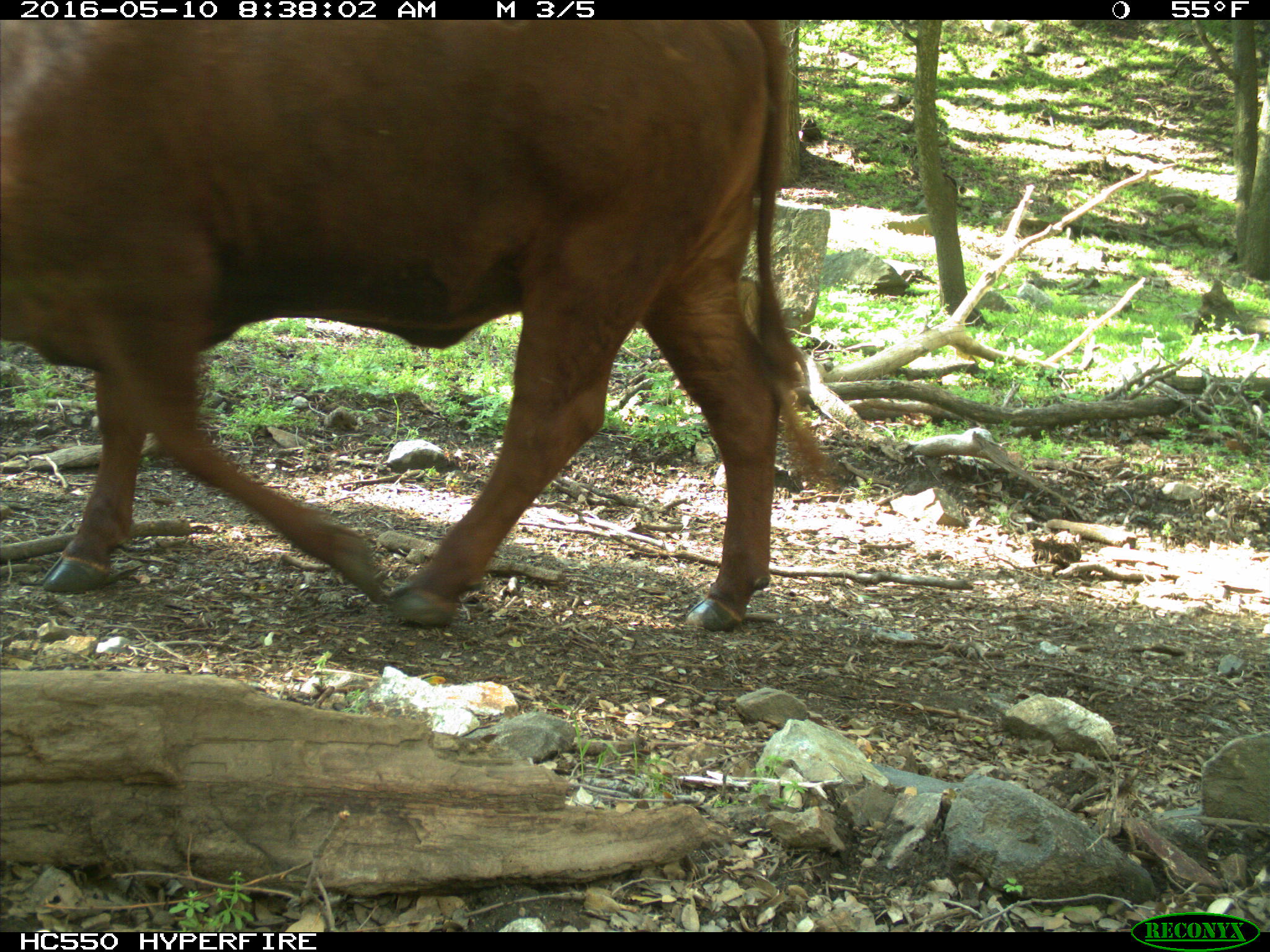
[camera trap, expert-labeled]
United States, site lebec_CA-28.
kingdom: Animalia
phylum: Chordata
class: Mammalia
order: Artiodactyla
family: Bovidae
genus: Bos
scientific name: Bos taurus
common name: domestic cow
Bos taurus (domestic cow).